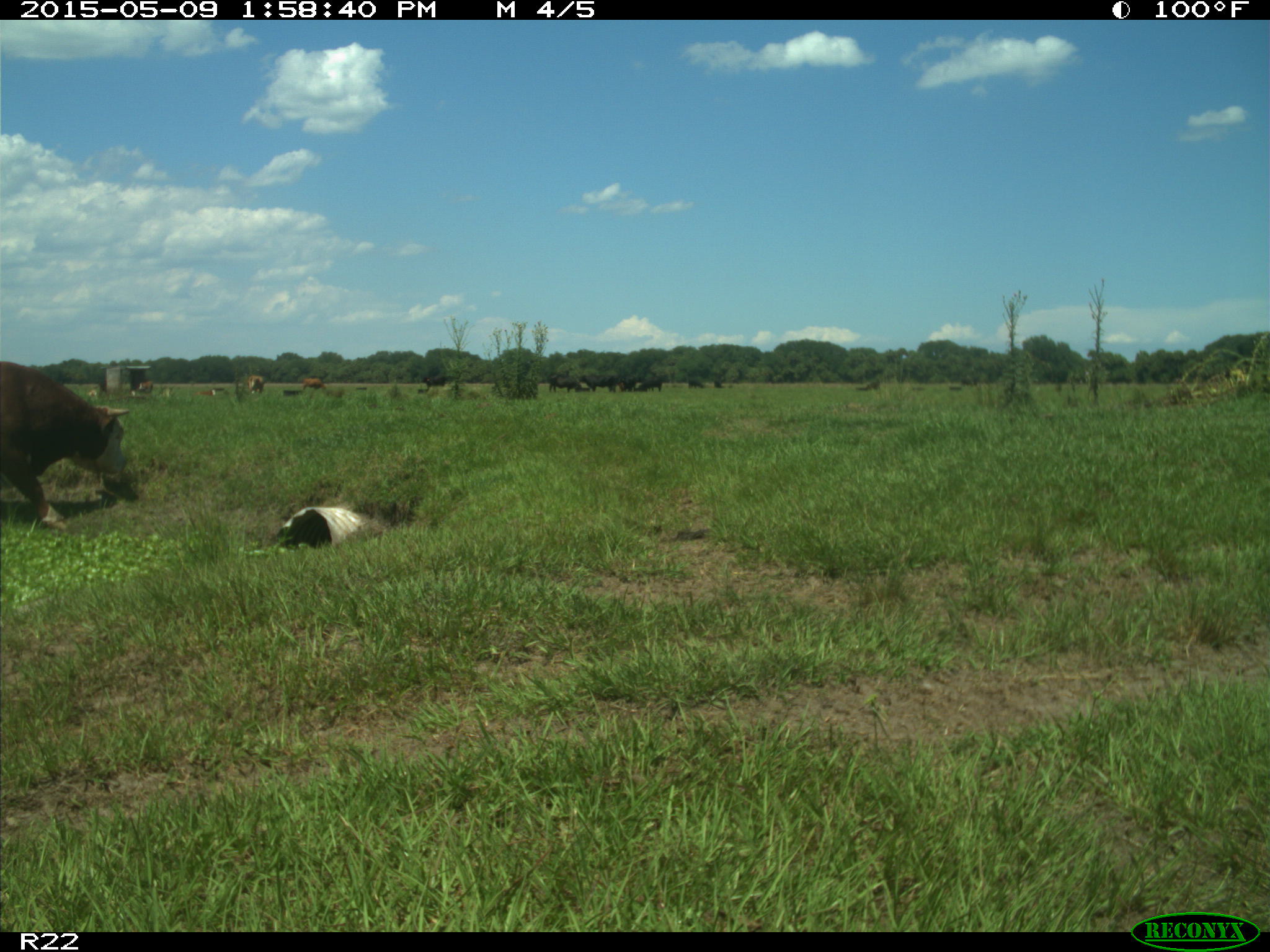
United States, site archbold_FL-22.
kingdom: Animalia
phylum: Chordata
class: Mammalia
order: Artiodactyla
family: Bovidae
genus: Bos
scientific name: Bos taurus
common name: domestic cow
Bos taurus (domestic cow).